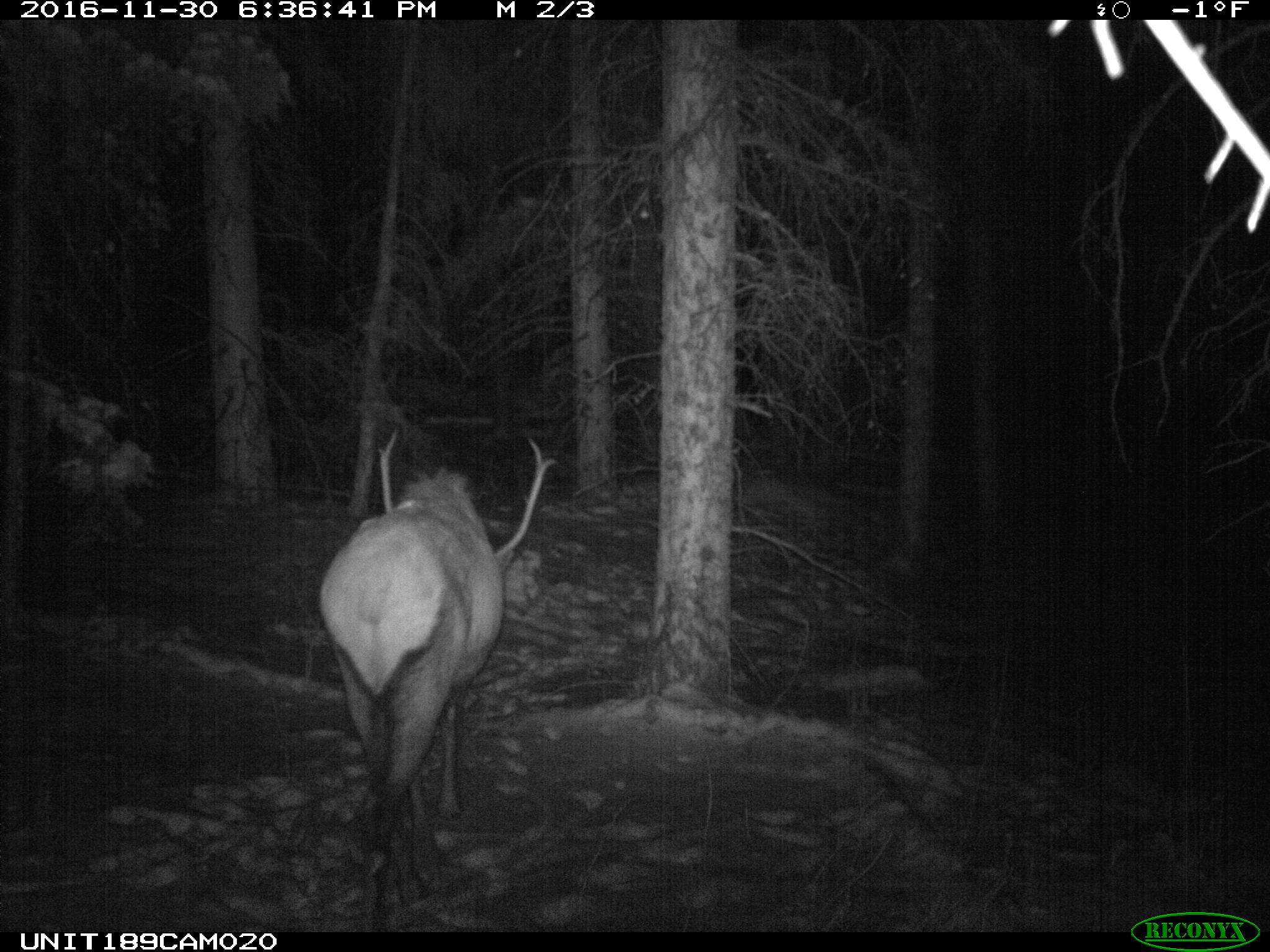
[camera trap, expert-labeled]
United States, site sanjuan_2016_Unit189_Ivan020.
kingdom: Animalia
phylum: Chordata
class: Mammalia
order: Artiodactyla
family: Cervidae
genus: Cervus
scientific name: Cervus elaphus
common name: red deer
Cervus elaphus (red deer).